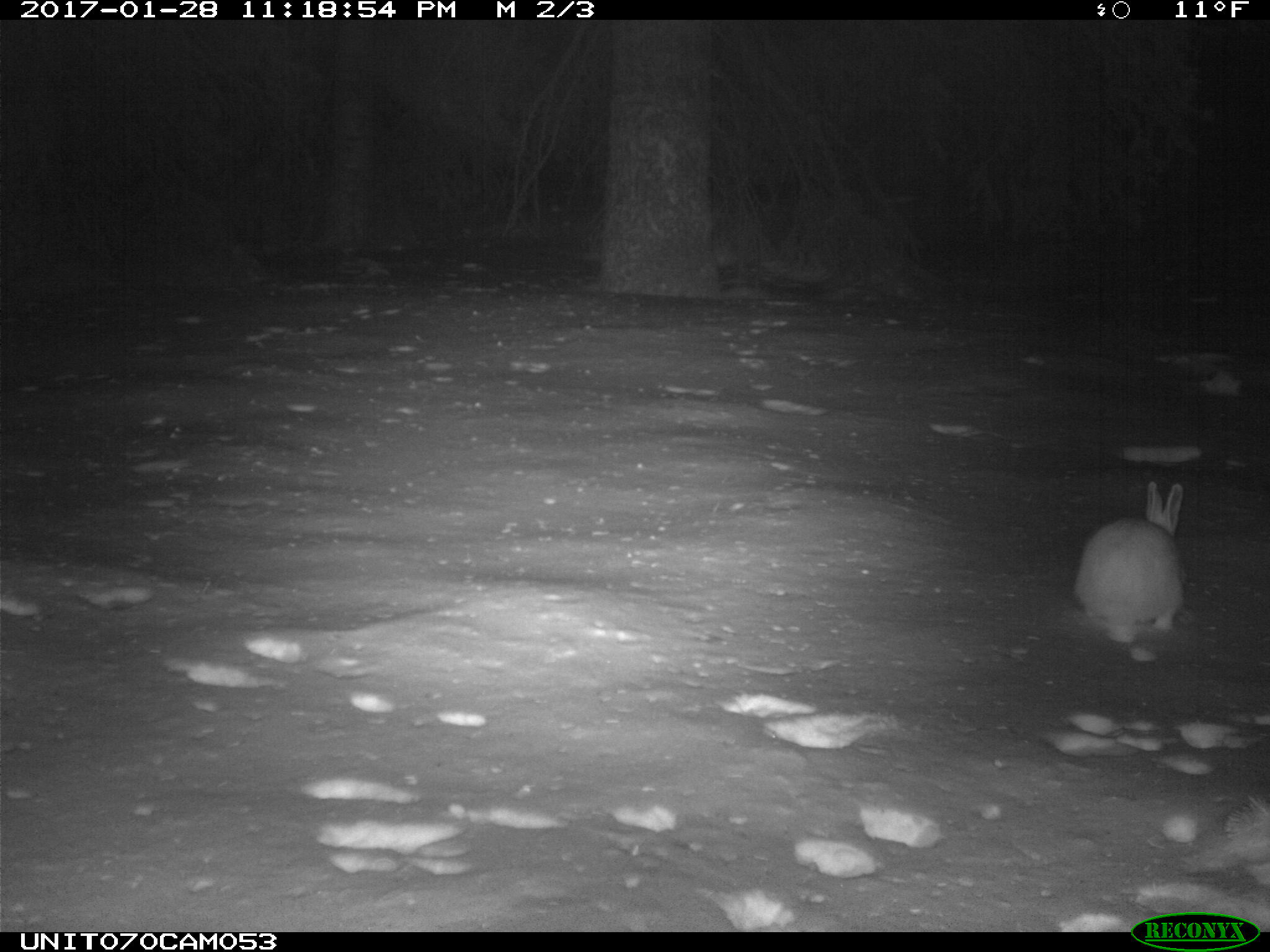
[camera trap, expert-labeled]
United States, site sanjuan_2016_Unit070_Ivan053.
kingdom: Animalia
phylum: Chordata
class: Mammalia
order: Lagomorpha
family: Leporidae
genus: Lepus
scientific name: Lepus americanus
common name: snowshoe hare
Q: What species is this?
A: Lepus americanus (snowshoe hare).